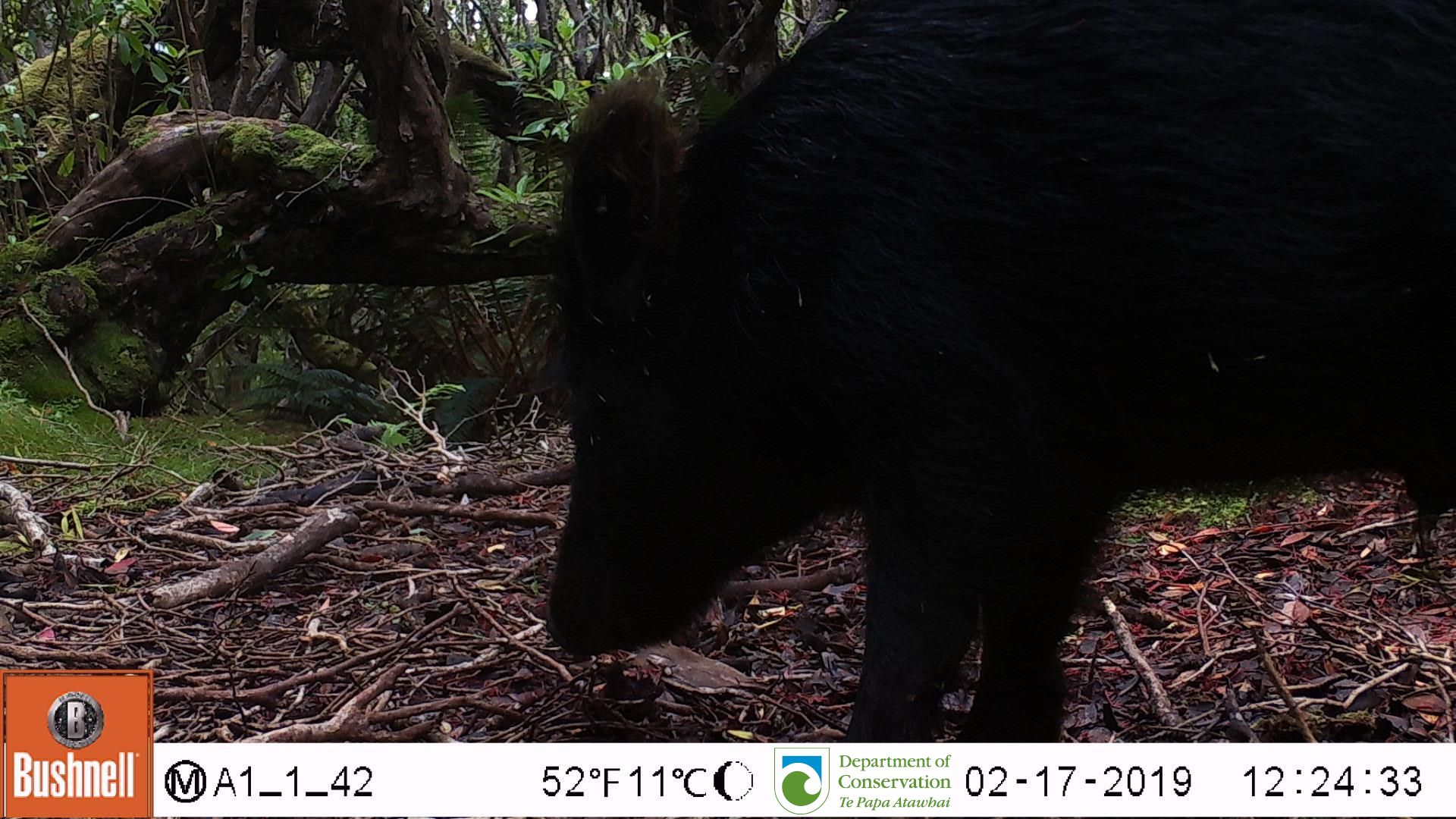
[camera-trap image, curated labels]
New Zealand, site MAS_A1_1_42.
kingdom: Animalia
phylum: Chordata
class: Mammalia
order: Artiodactyla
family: Suidae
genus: Sus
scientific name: Sus scrofa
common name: pig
Pig (Sus scrofa).